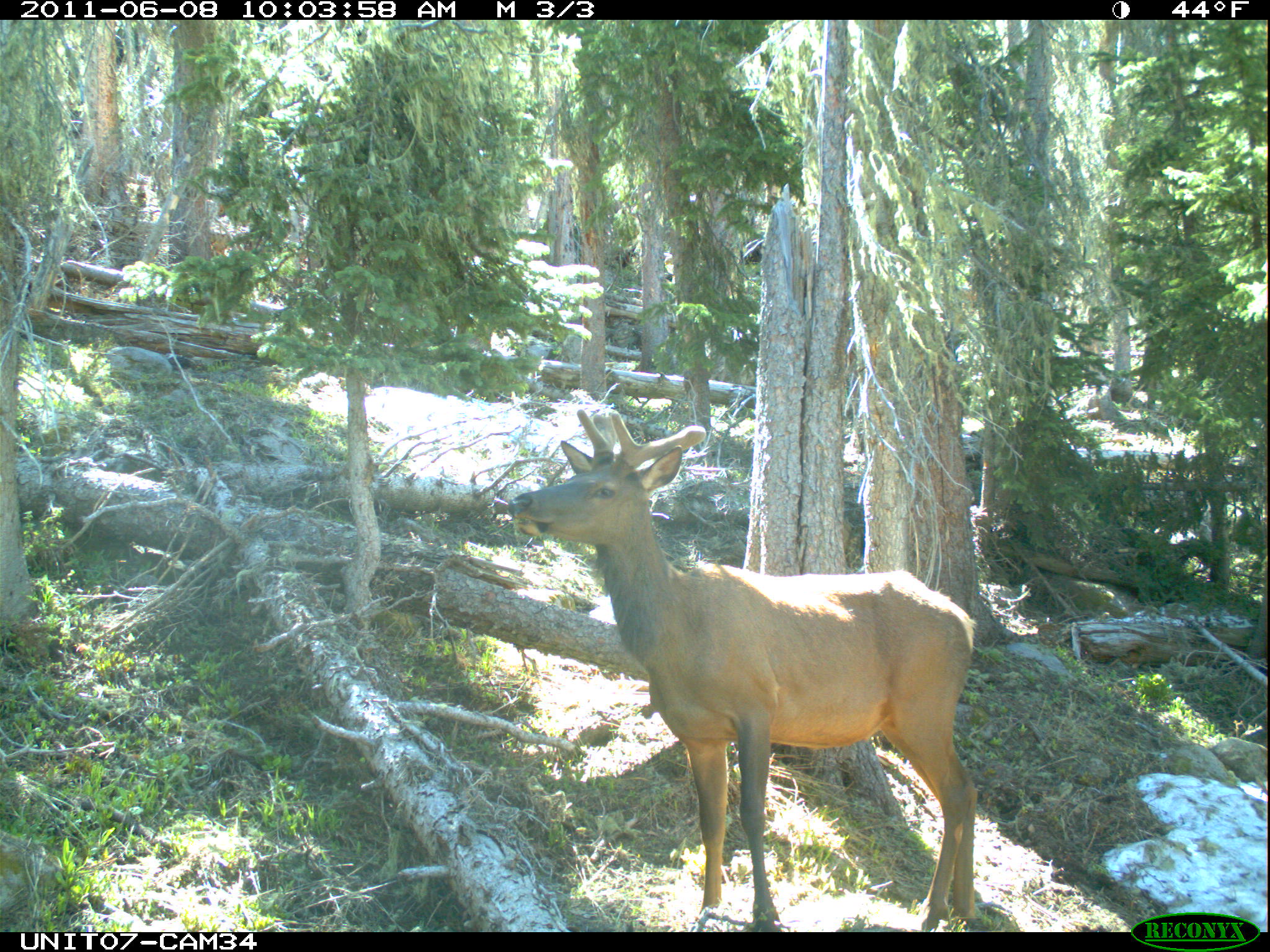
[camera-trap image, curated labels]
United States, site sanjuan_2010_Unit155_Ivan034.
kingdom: Animalia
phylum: Chordata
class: Mammalia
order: Artiodactyla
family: Cervidae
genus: Cervus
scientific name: Cervus elaphus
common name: red deer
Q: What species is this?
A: Cervus elaphus (red deer).